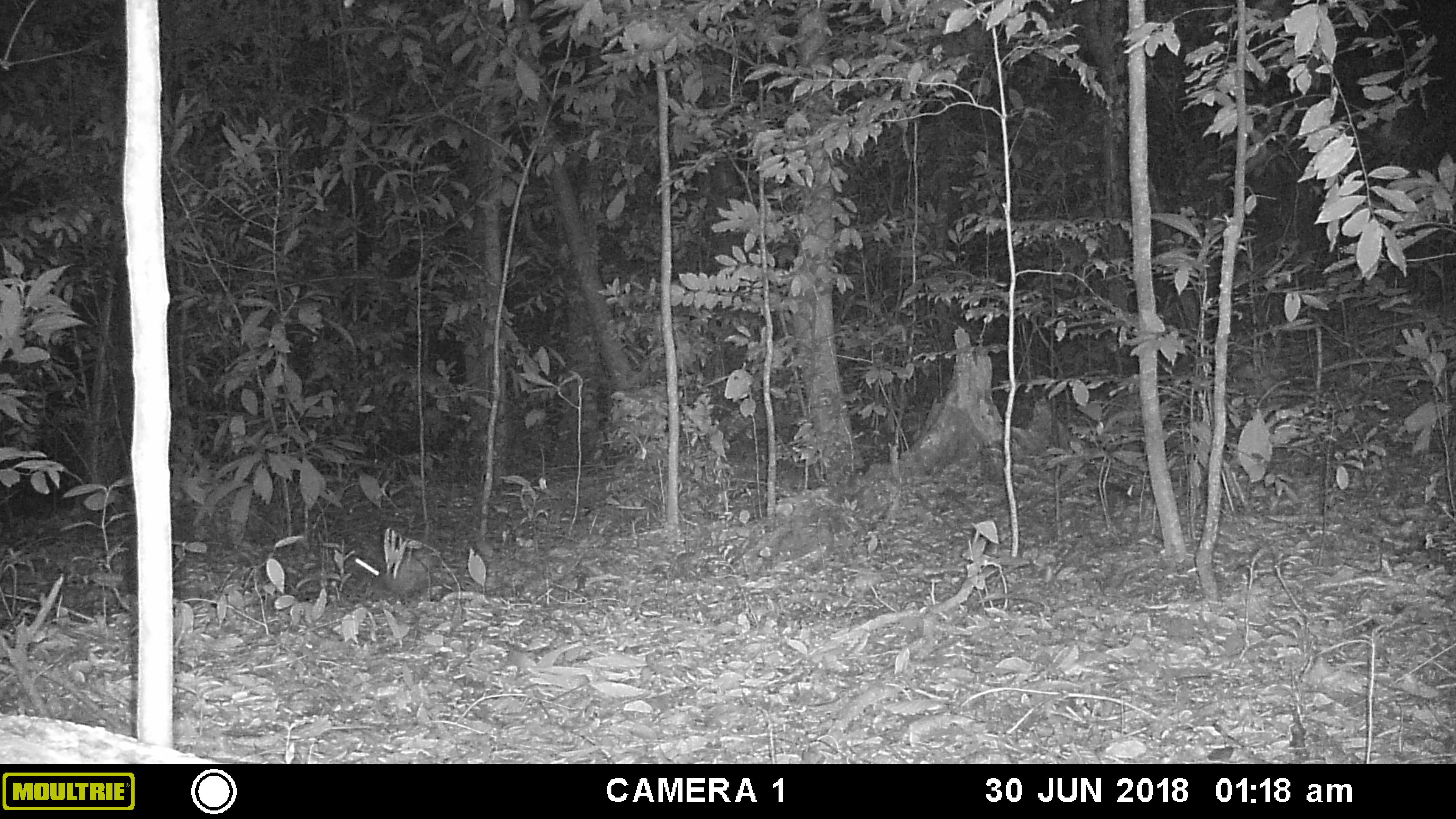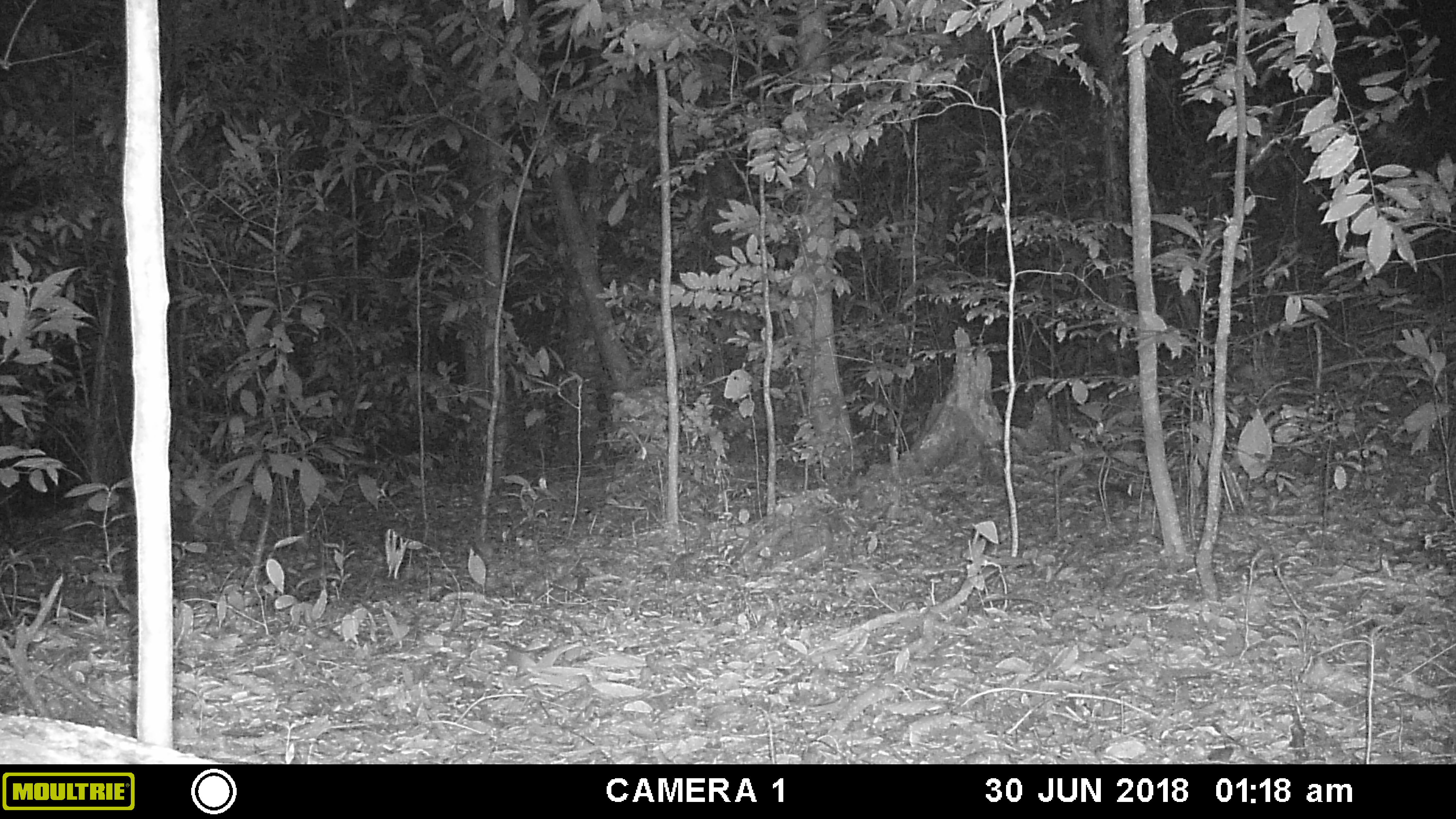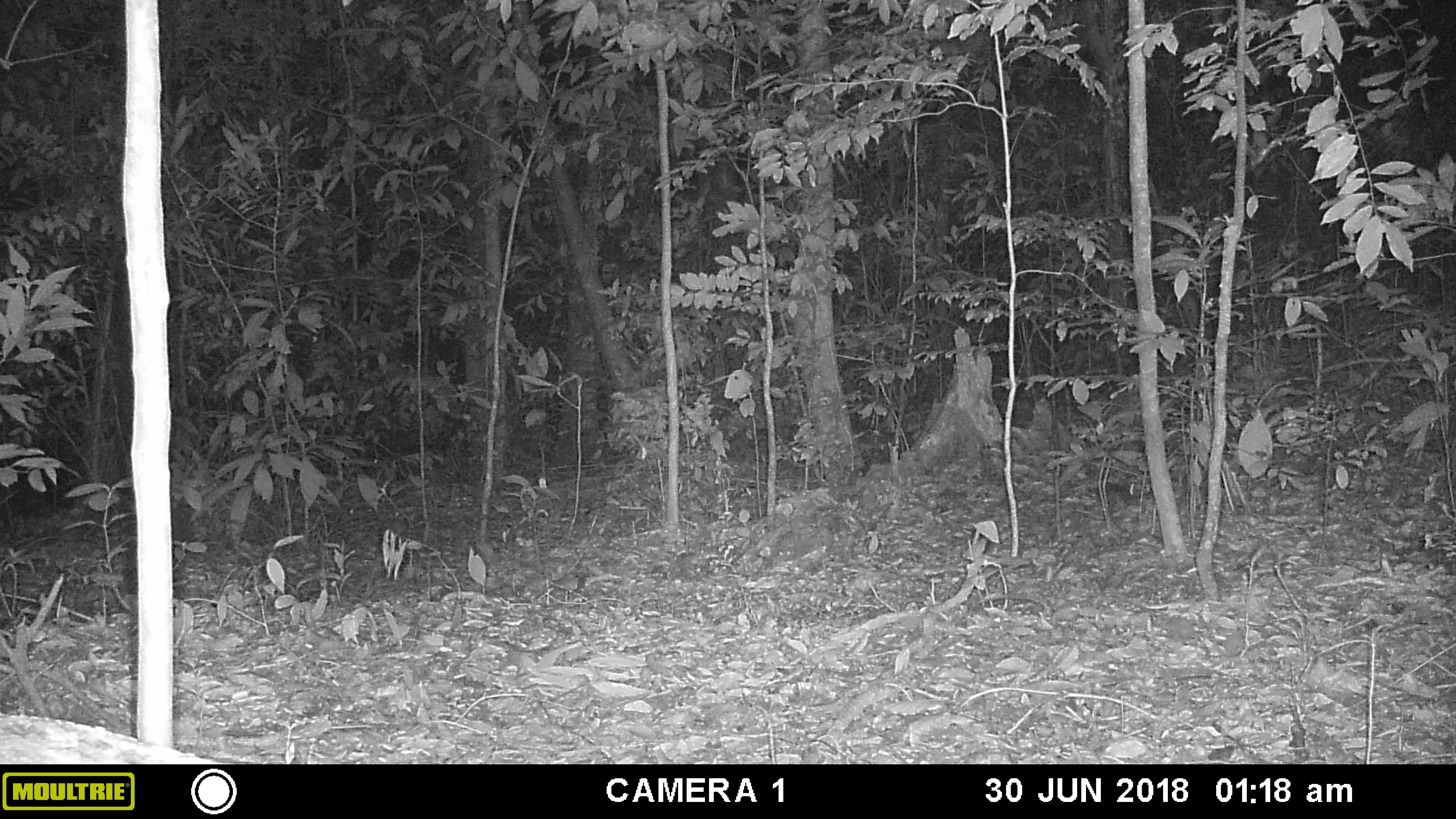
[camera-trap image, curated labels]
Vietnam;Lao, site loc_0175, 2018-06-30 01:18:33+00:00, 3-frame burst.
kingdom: Animalia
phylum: Chordata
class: Mammalia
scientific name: Mammalia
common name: mammal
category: unidentified small mammal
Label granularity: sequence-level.